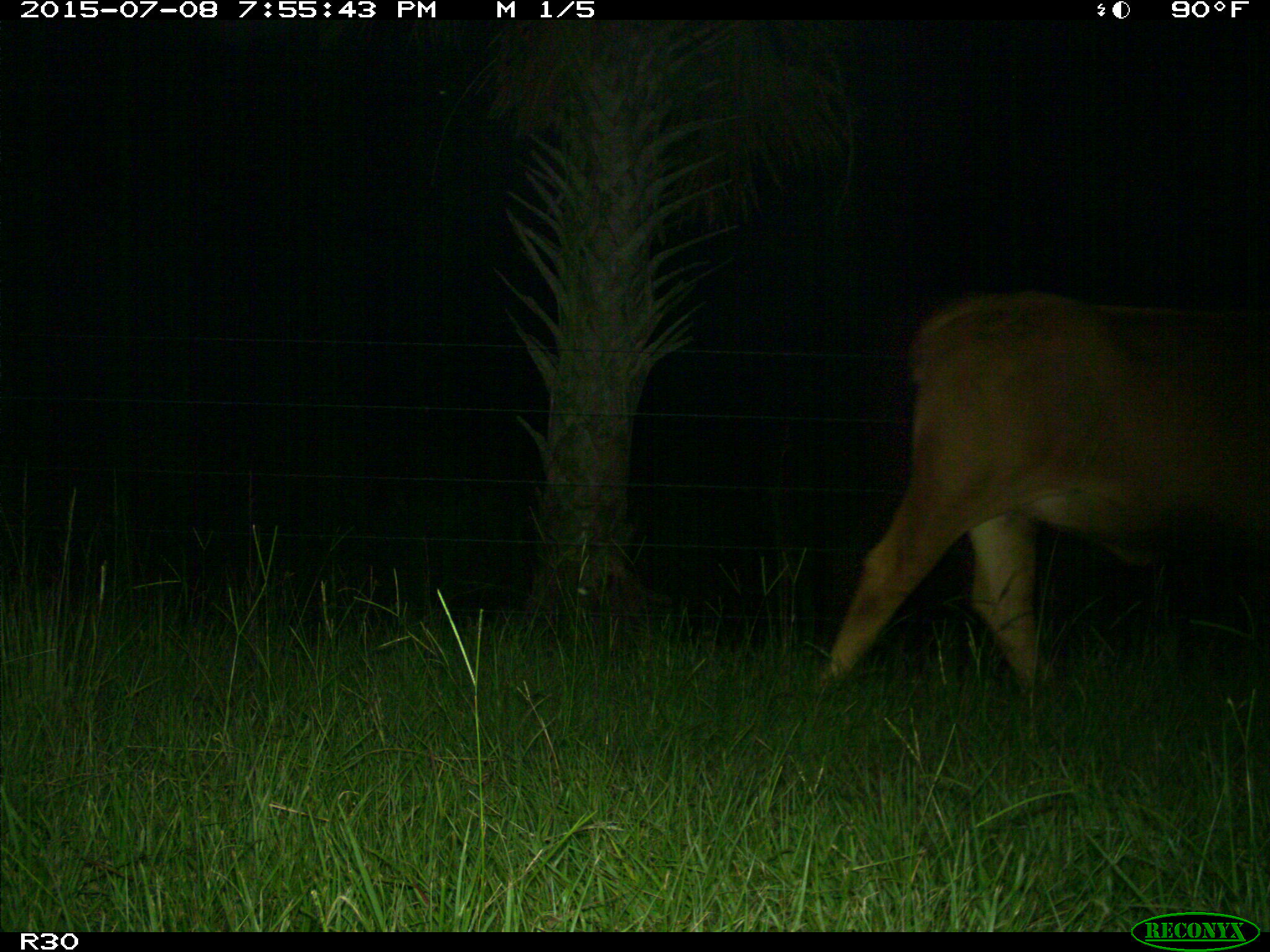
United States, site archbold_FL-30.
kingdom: Animalia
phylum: Chordata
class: Mammalia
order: Artiodactyla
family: Bovidae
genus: Bos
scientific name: Bos taurus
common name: domestic cow